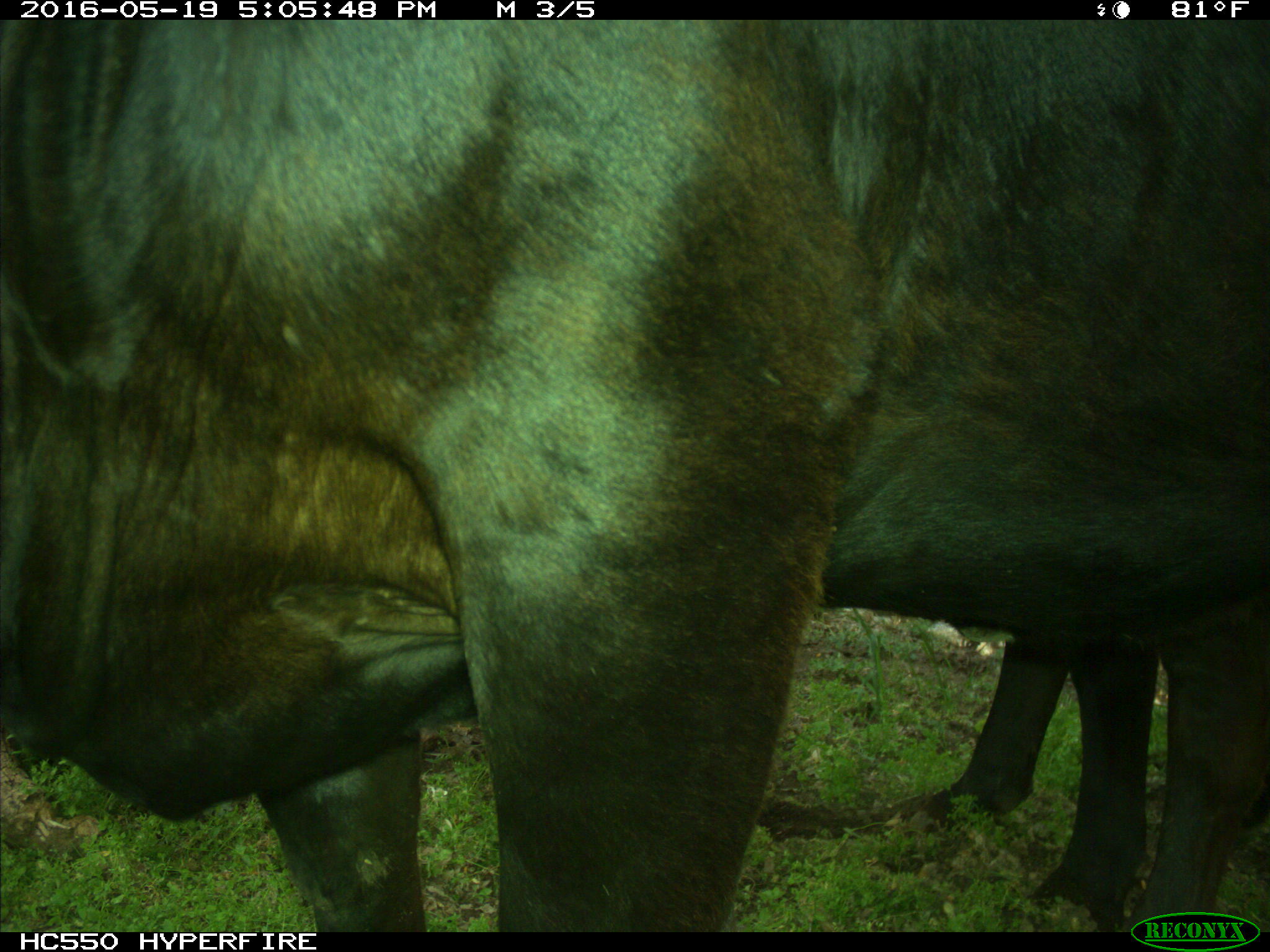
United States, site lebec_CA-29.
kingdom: Animalia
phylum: Chordata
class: Mammalia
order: Artiodactyla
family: Bovidae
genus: Bos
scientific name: Bos taurus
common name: domestic cow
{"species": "Bos taurus (domestic cow)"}